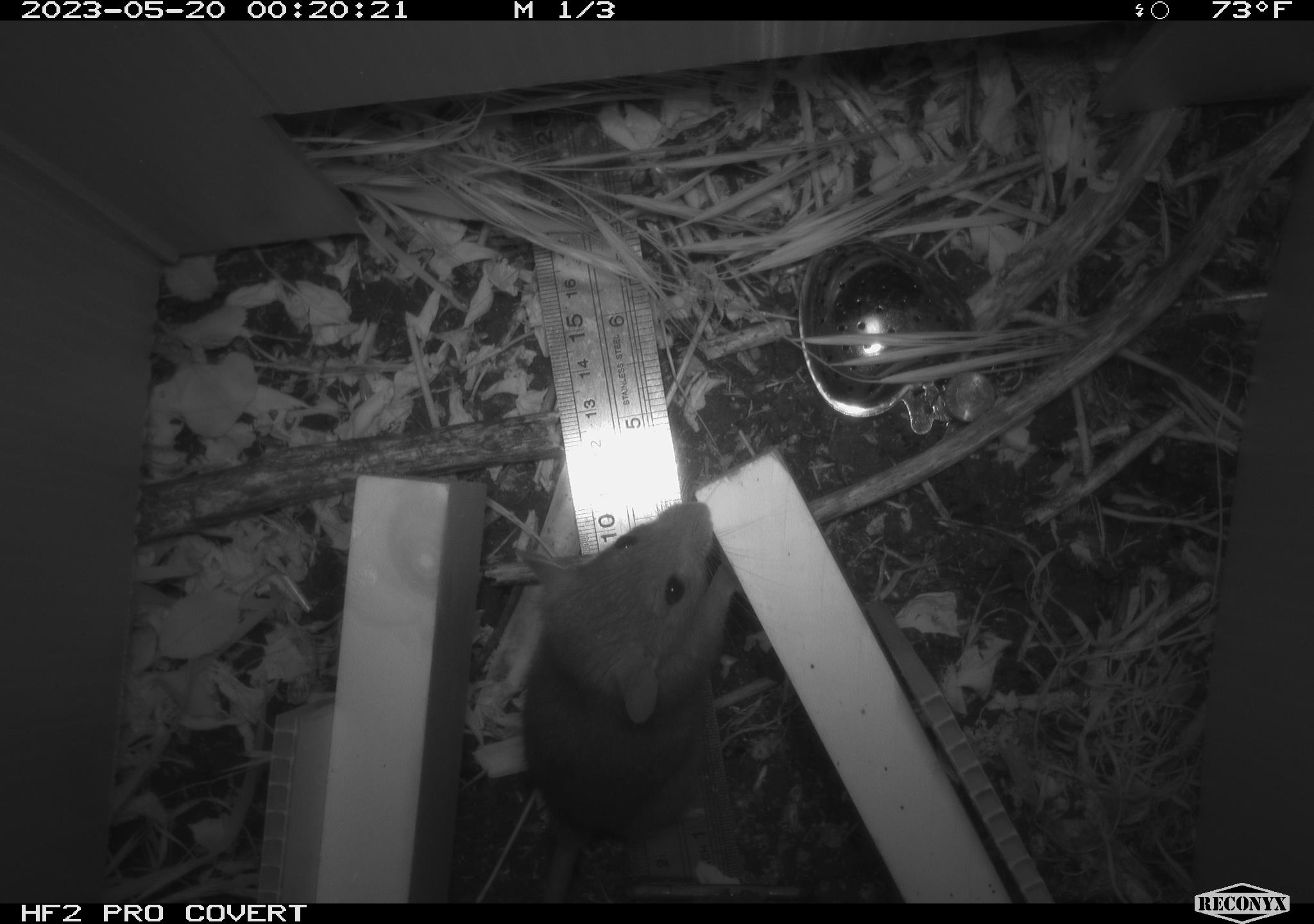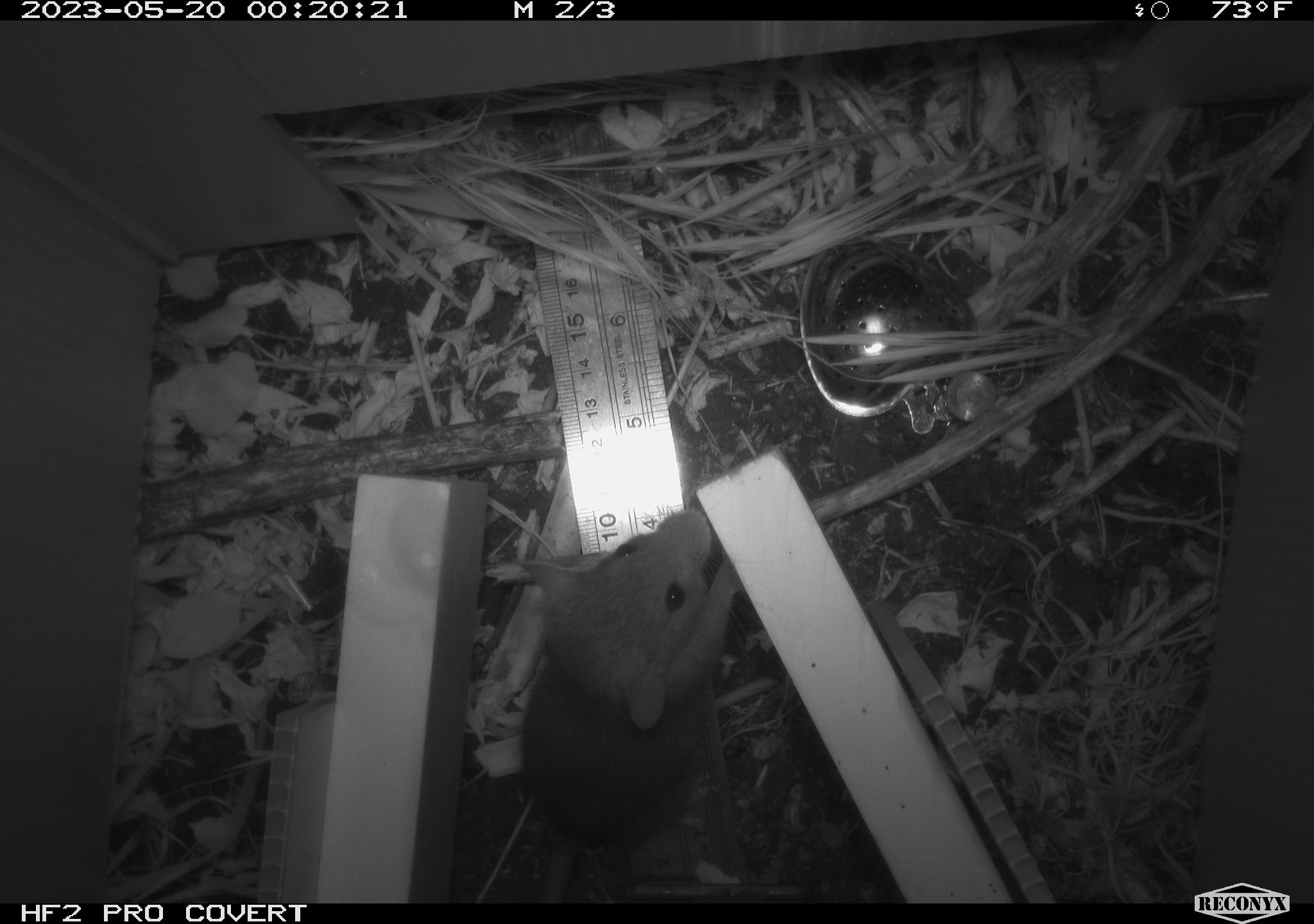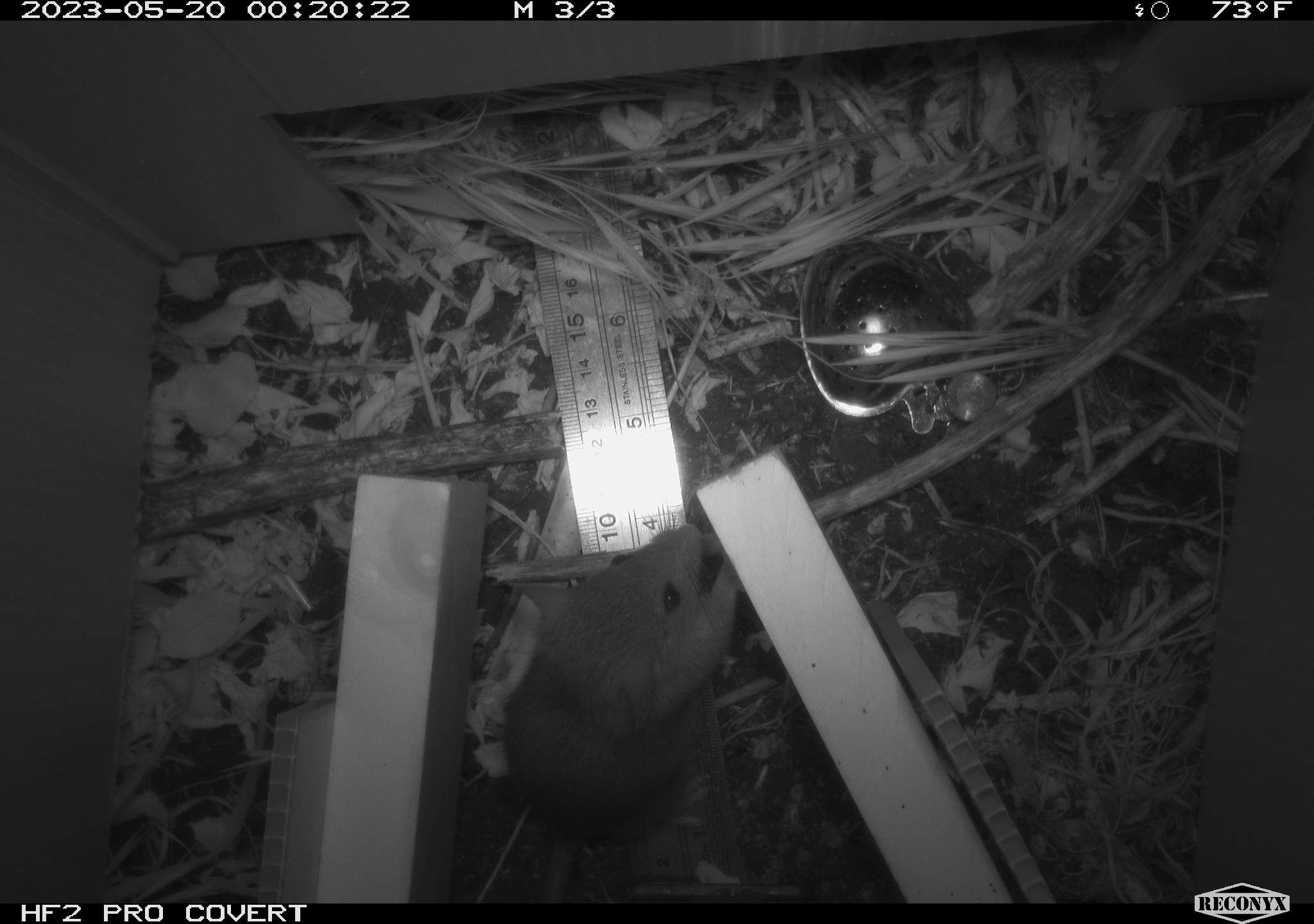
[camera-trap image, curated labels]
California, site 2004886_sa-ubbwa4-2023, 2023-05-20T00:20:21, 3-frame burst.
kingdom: Animalia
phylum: Chordata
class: Mammalia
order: Rodentia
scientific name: Rodentia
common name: mouse species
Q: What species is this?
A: Mouse species (Rodentia).